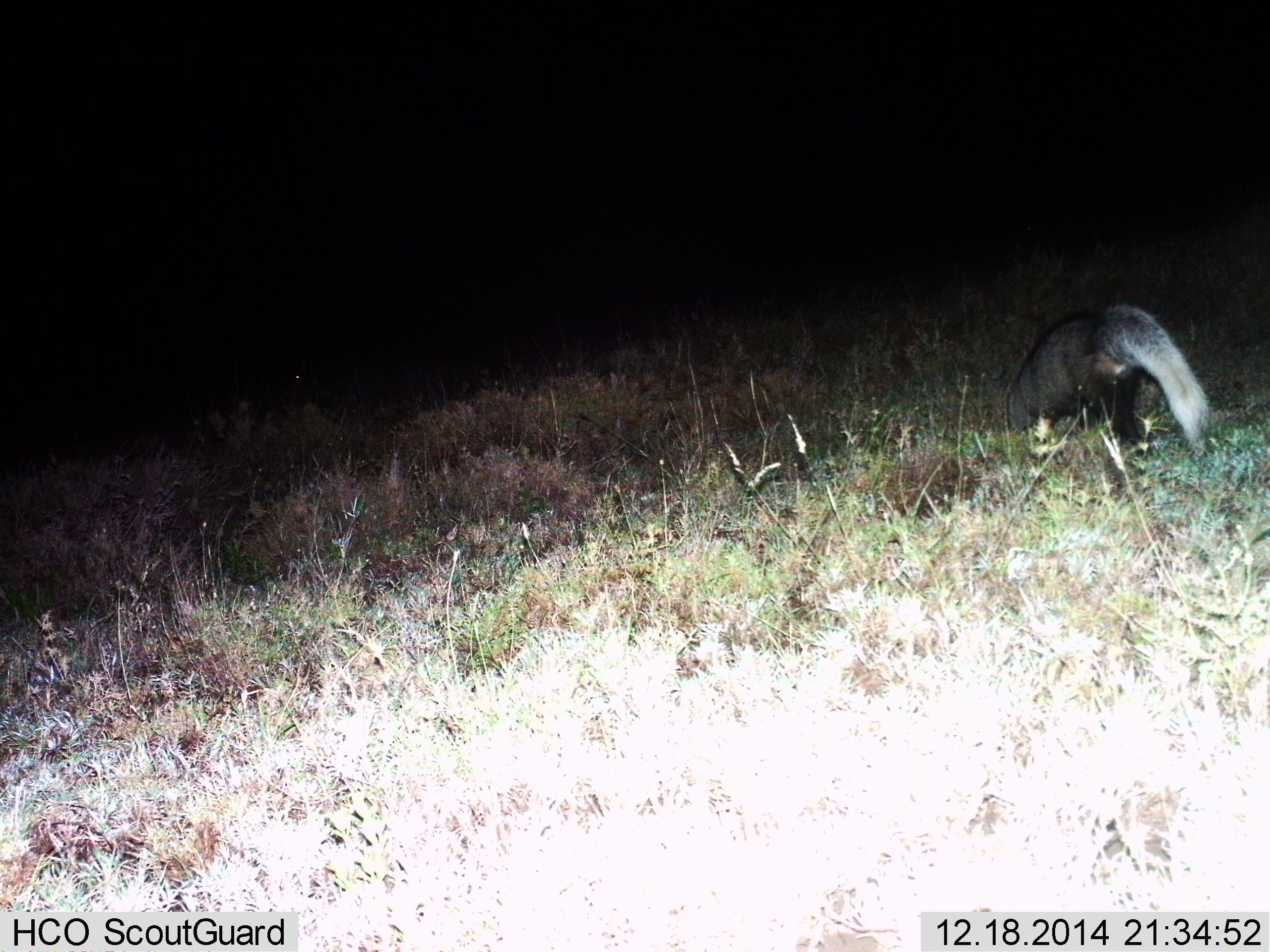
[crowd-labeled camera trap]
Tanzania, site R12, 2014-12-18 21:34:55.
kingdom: Animalia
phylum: Chordata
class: Mammalia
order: Carnivora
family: Mustelidae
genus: Mellivora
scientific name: Mellivora capensis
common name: honey badger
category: honeybadger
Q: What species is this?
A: Honeybadger (honey badger) (Mellivora capensis).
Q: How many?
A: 1.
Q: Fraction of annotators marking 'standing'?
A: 38%.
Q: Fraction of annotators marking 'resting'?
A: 0%.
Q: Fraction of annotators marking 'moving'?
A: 75%.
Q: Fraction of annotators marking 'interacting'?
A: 0%.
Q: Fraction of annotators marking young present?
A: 0%.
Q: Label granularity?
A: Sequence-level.